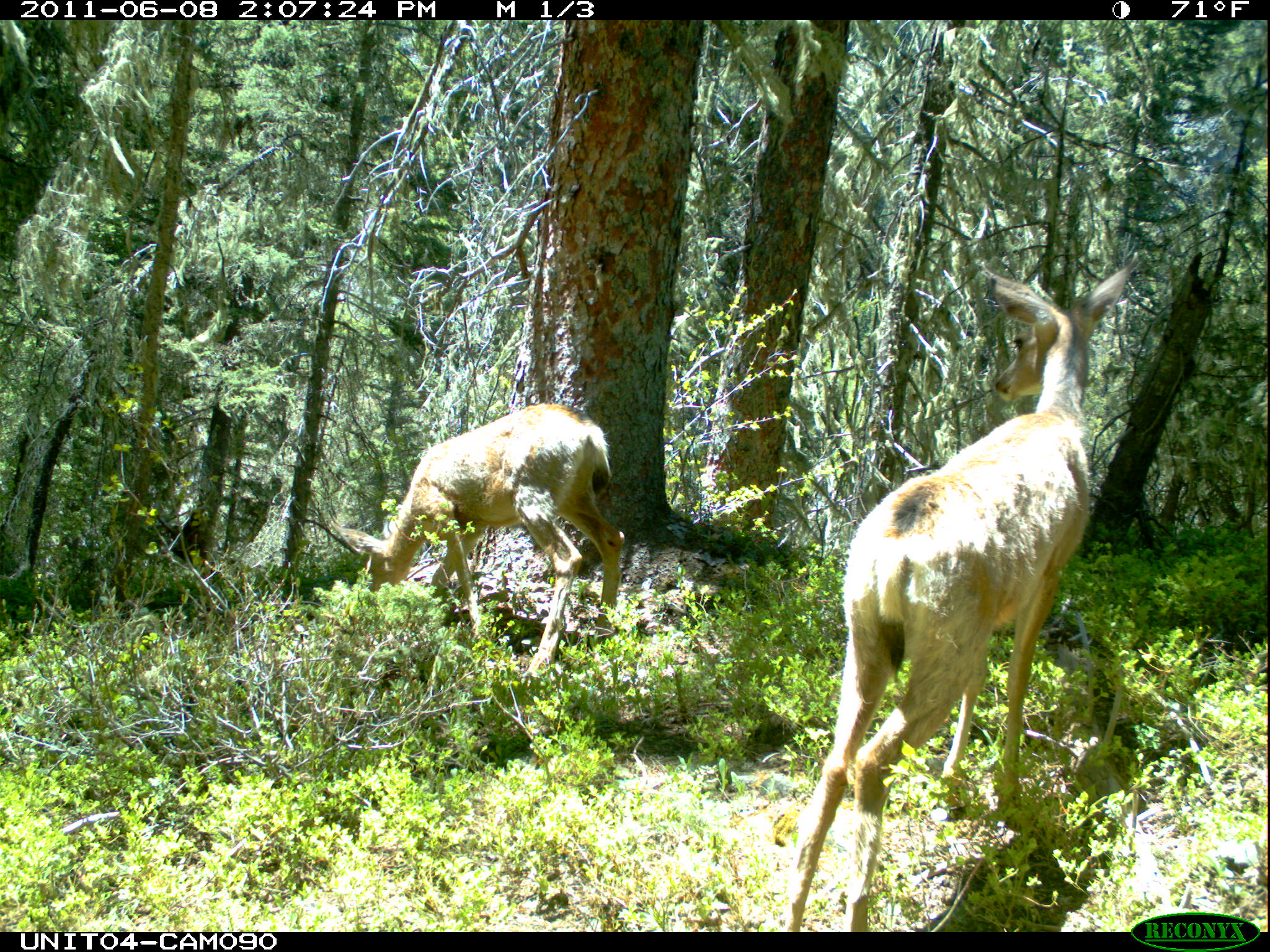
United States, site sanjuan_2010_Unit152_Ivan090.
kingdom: Animalia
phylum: Chordata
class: Mammalia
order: Artiodactyla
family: Cervidae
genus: Odocoileus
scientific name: Odocoileus hemionus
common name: mule deer